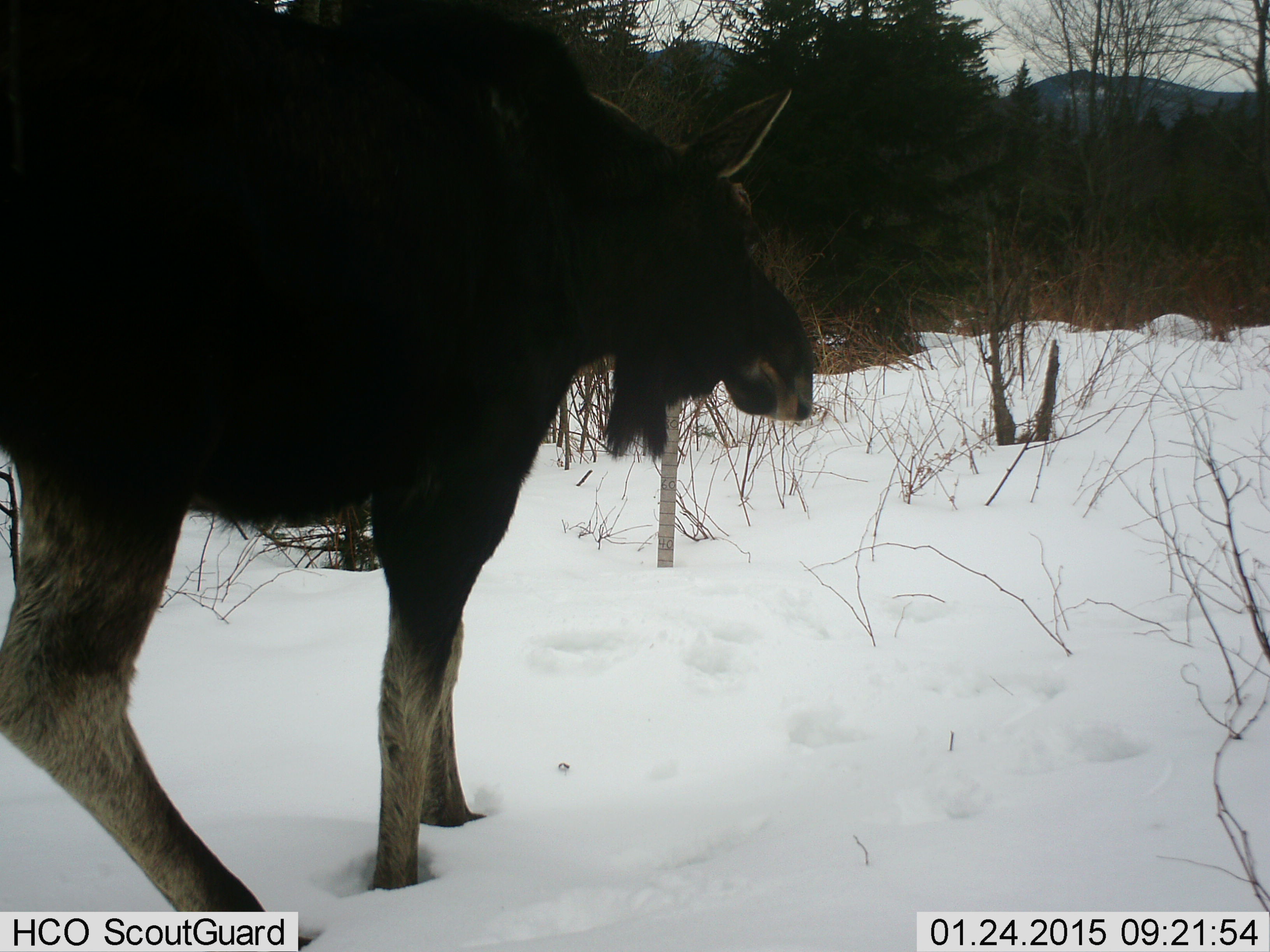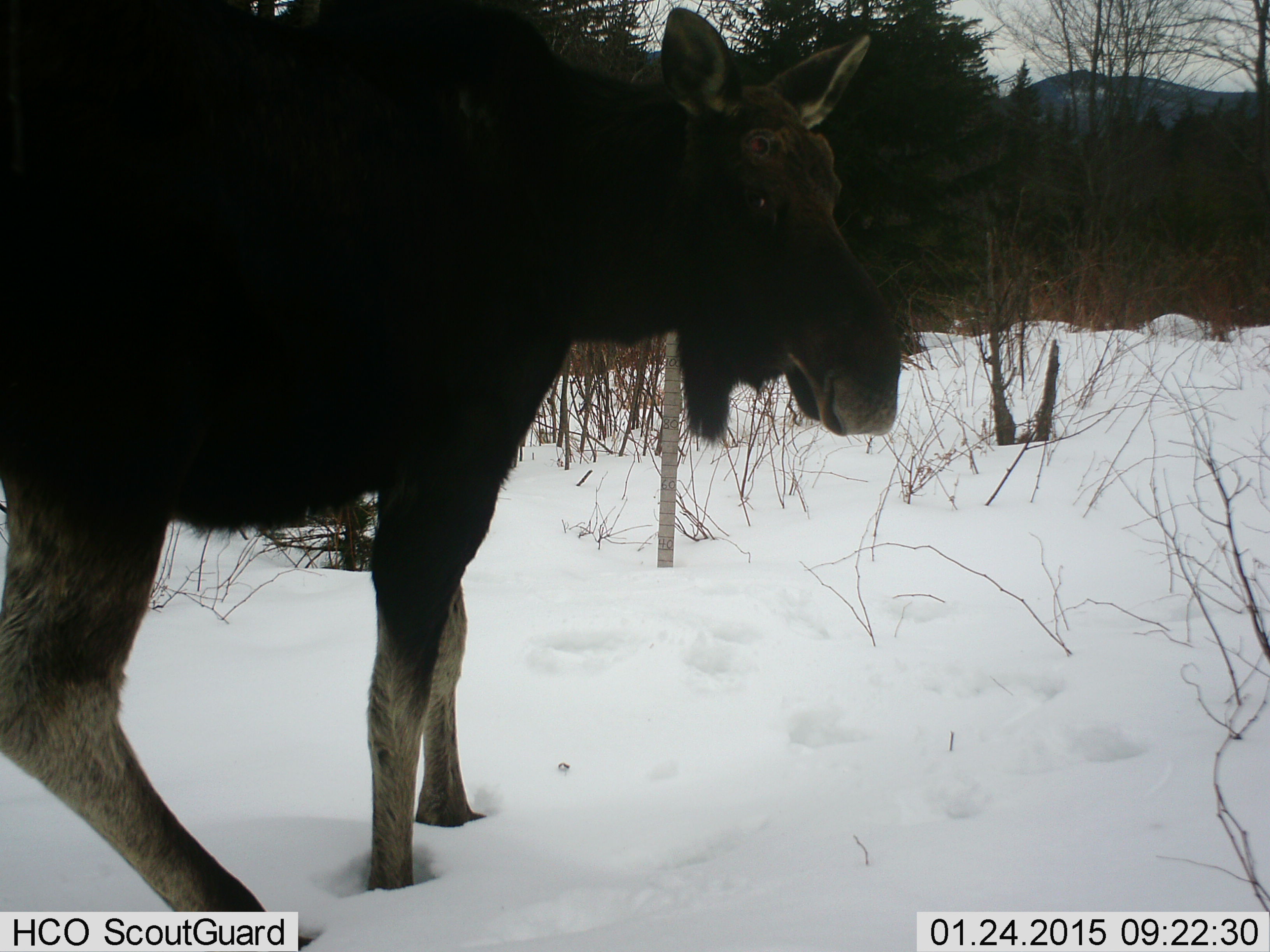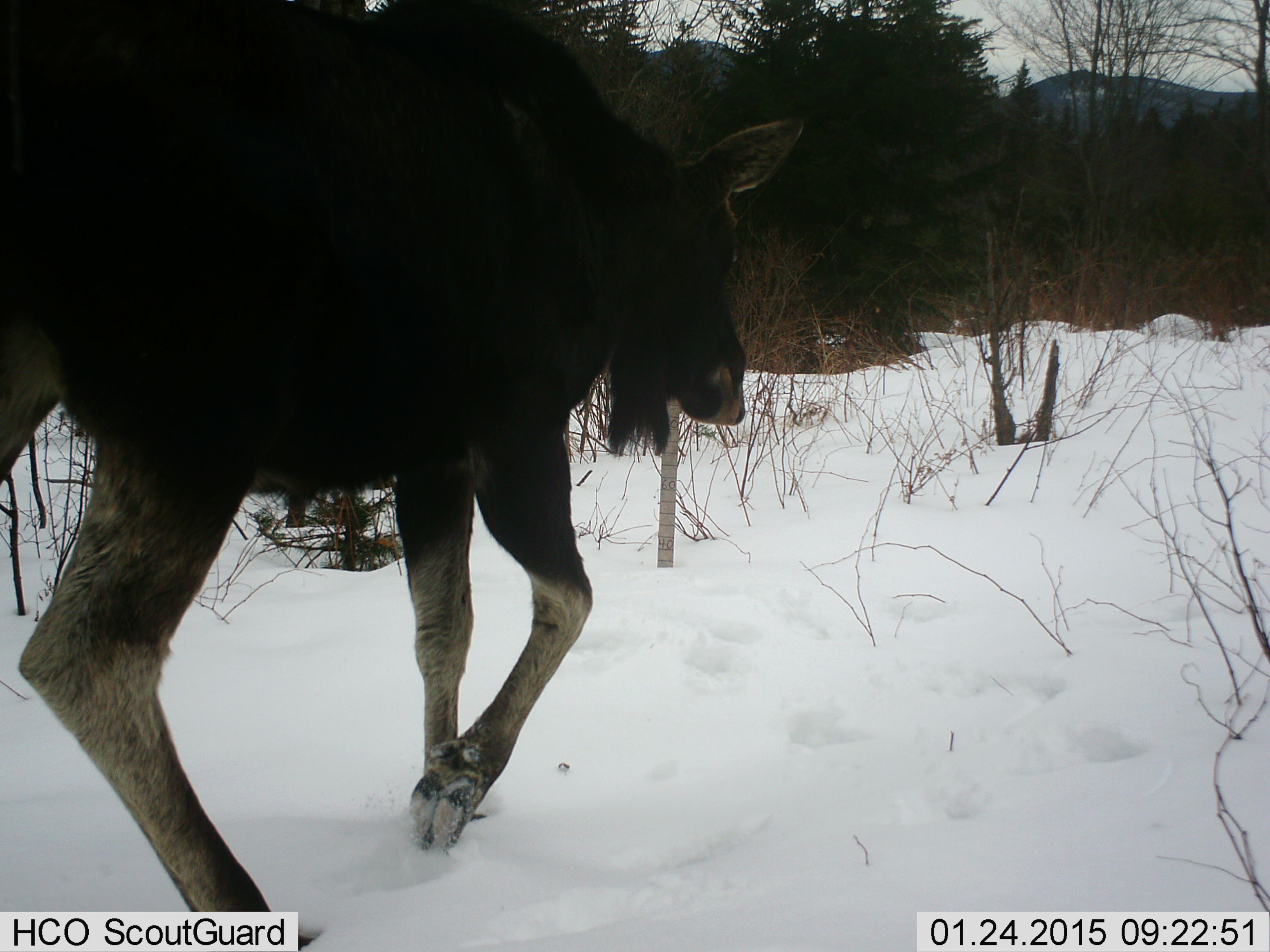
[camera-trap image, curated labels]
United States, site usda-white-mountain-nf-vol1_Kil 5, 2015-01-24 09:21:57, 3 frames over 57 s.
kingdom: Animalia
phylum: Chordata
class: Mammalia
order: Artiodactyla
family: Cervidae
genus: Alces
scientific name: Alces alces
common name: moose